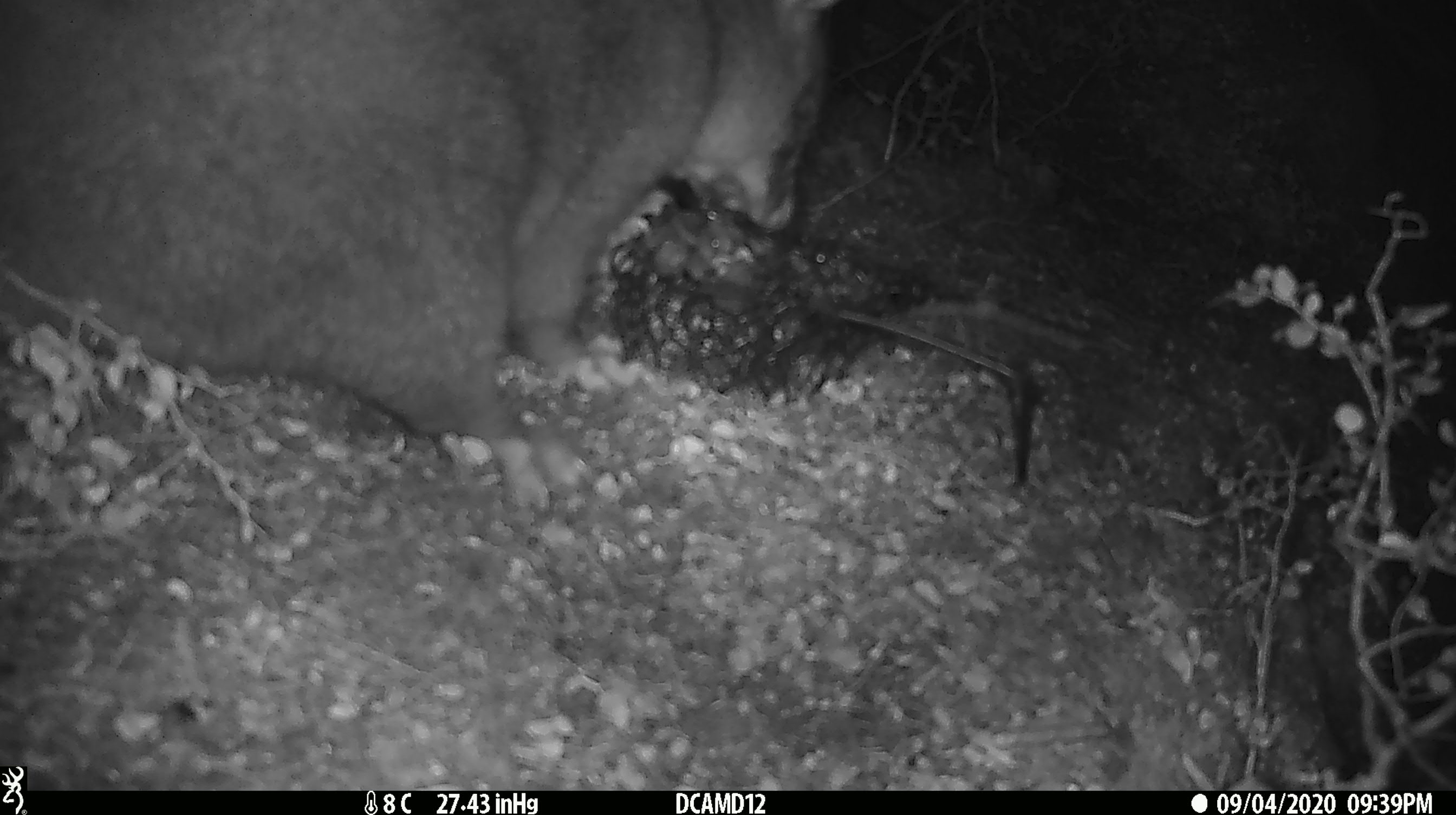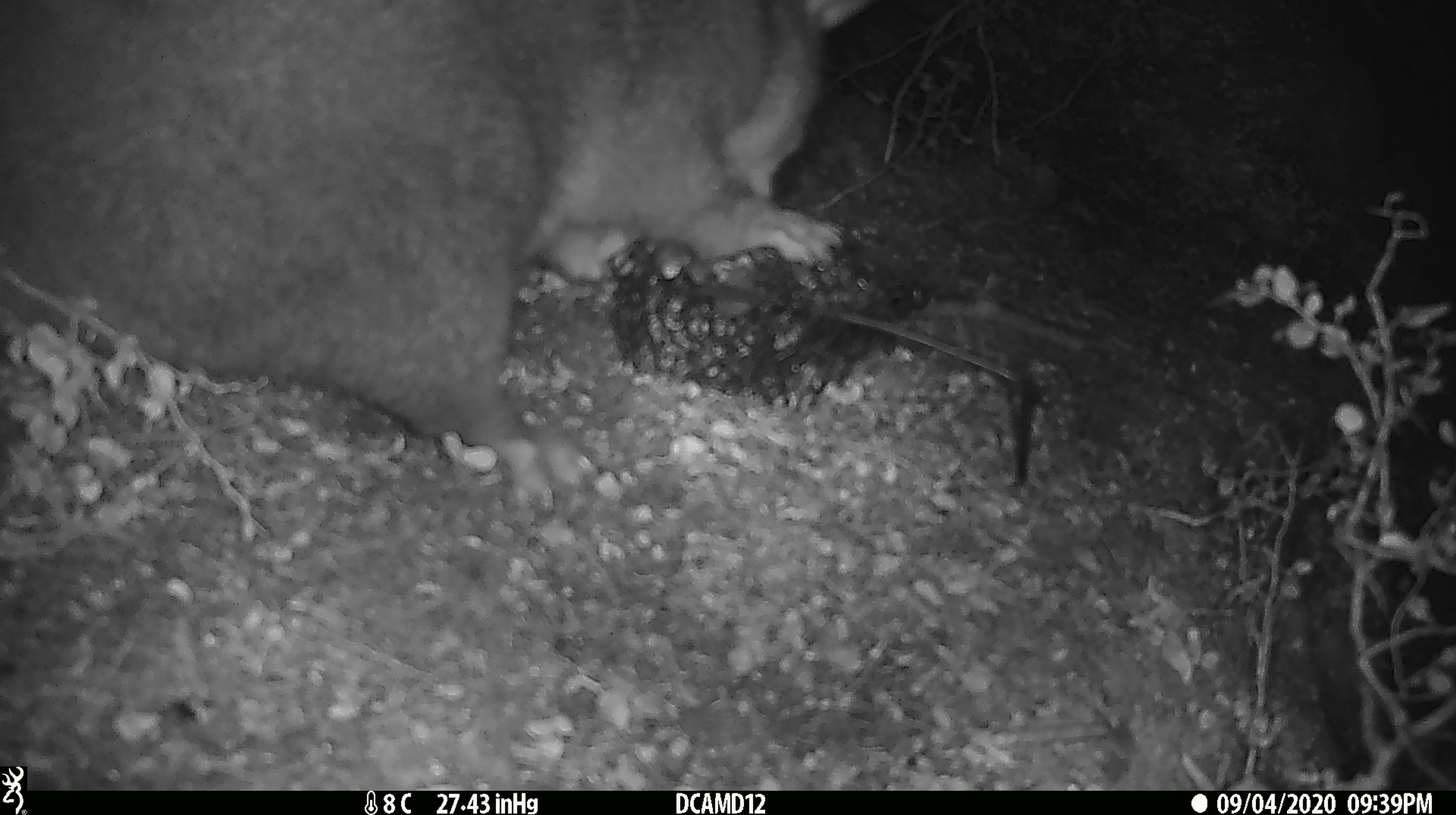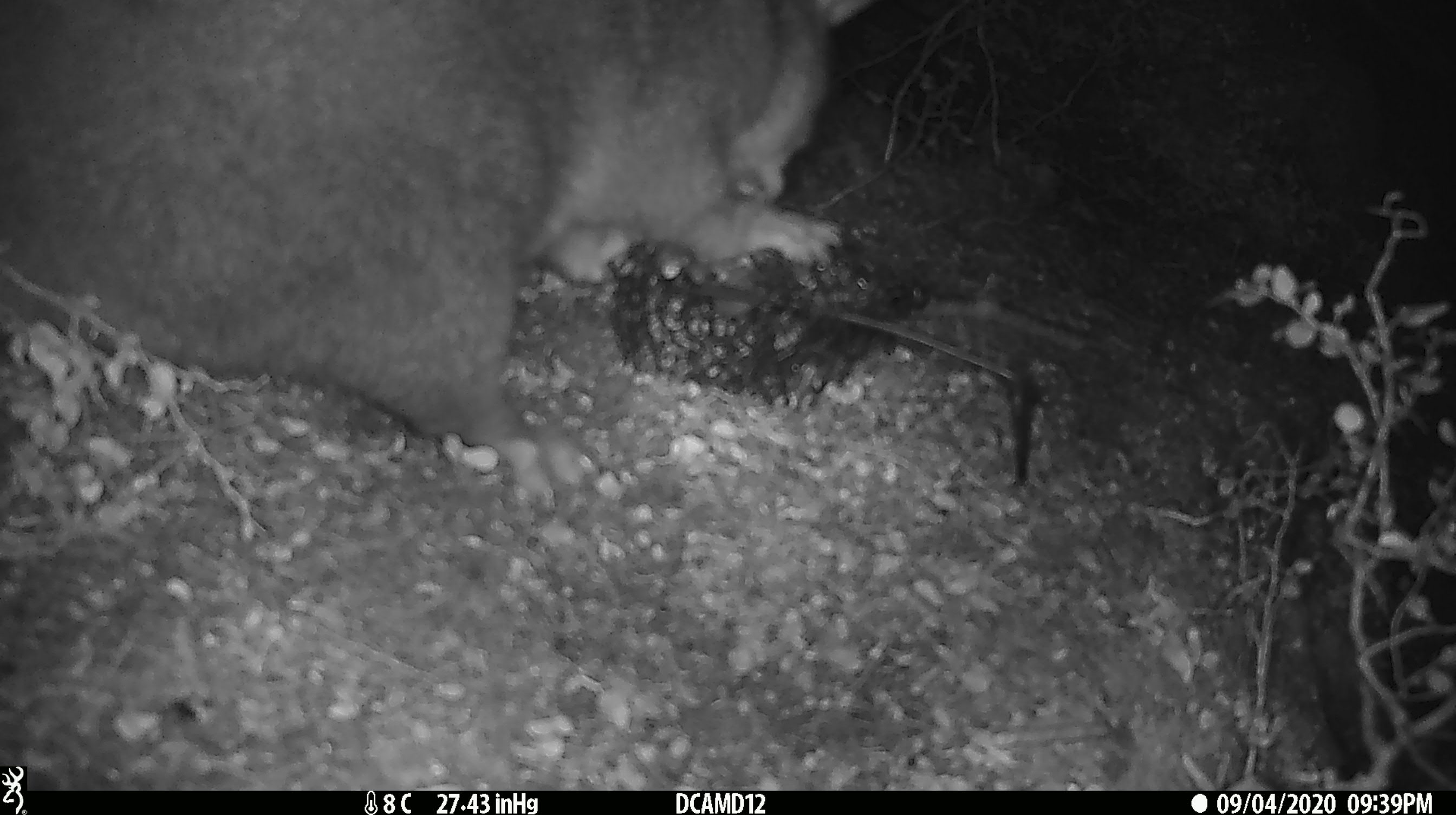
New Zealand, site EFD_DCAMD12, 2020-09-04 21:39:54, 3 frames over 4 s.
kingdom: Animalia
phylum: Chordata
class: Mammalia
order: Diprotodontia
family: Phalangeridae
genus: Trichosurus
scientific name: Trichosurus vulpecula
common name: common brushtail possum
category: possum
Possum (common brushtail possum) (Trichosurus vulpecula).